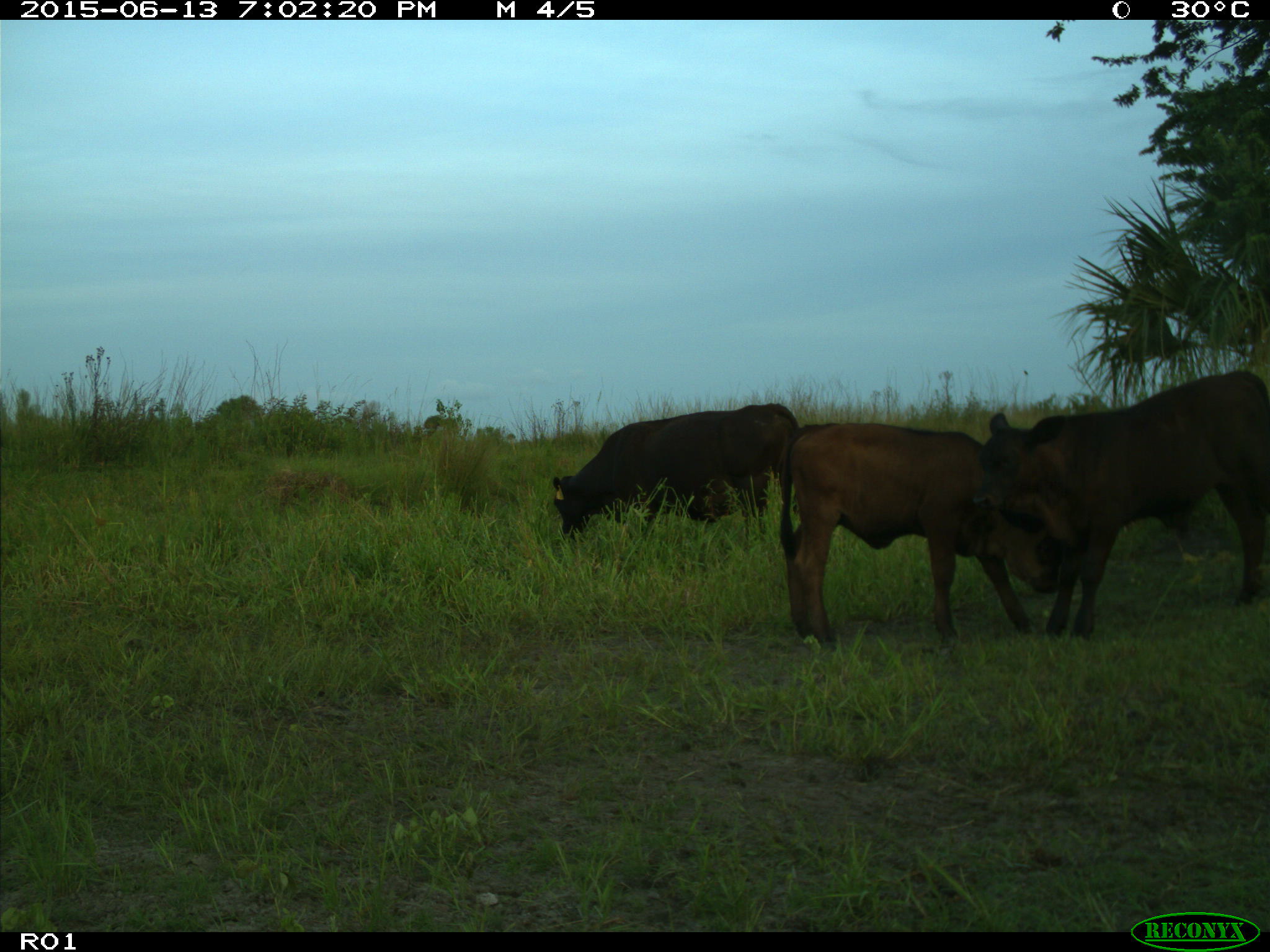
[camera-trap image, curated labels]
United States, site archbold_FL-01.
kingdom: Animalia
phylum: Chordata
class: Mammalia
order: Artiodactyla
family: Bovidae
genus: Bos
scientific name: Bos taurus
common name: domestic cow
Bos taurus (domestic cow).